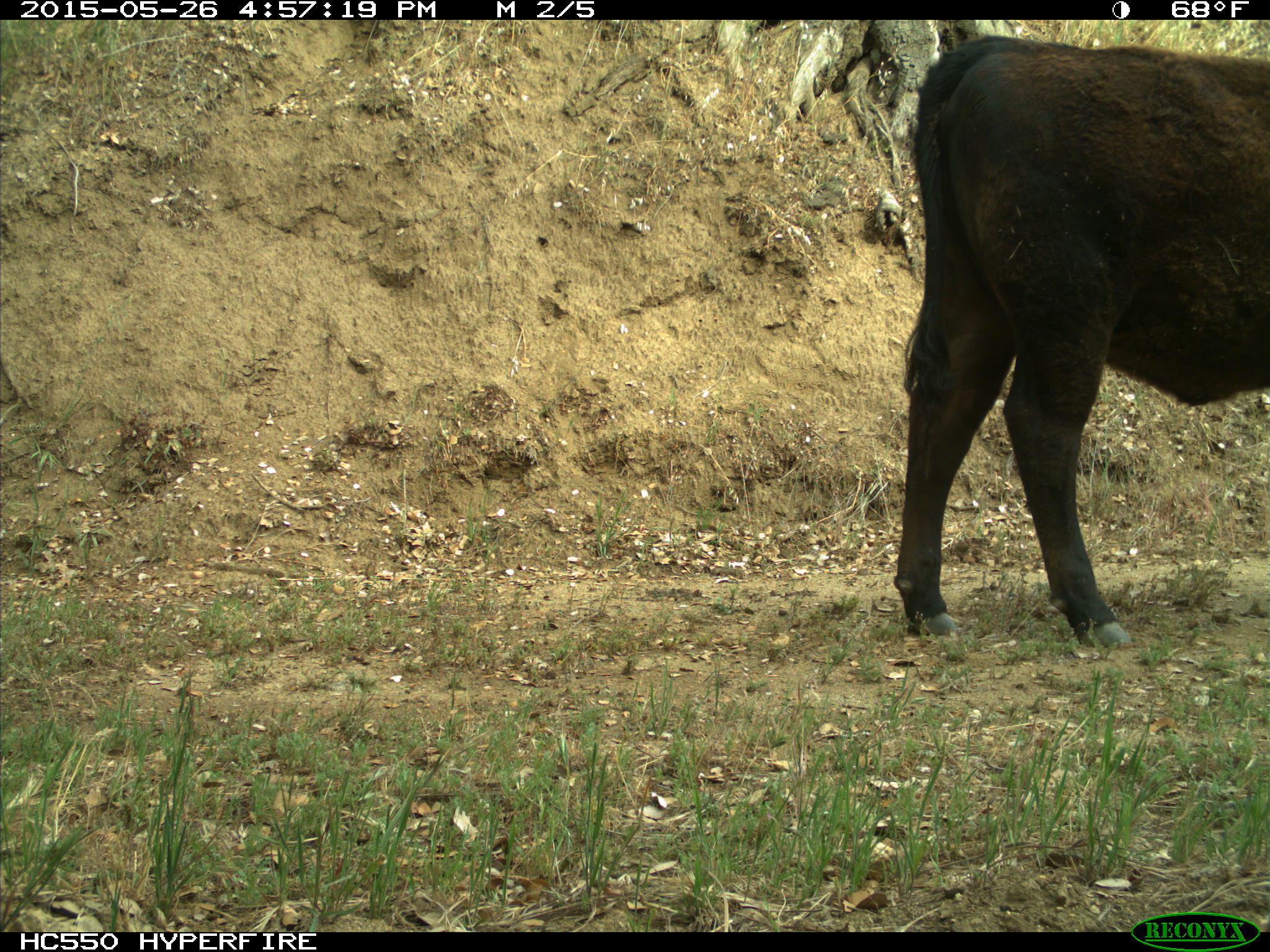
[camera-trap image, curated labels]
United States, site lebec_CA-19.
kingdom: Animalia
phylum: Chordata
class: Mammalia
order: Artiodactyla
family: Bovidae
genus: Bos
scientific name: Bos taurus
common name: domestic cow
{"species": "Bos taurus (domestic cow)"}